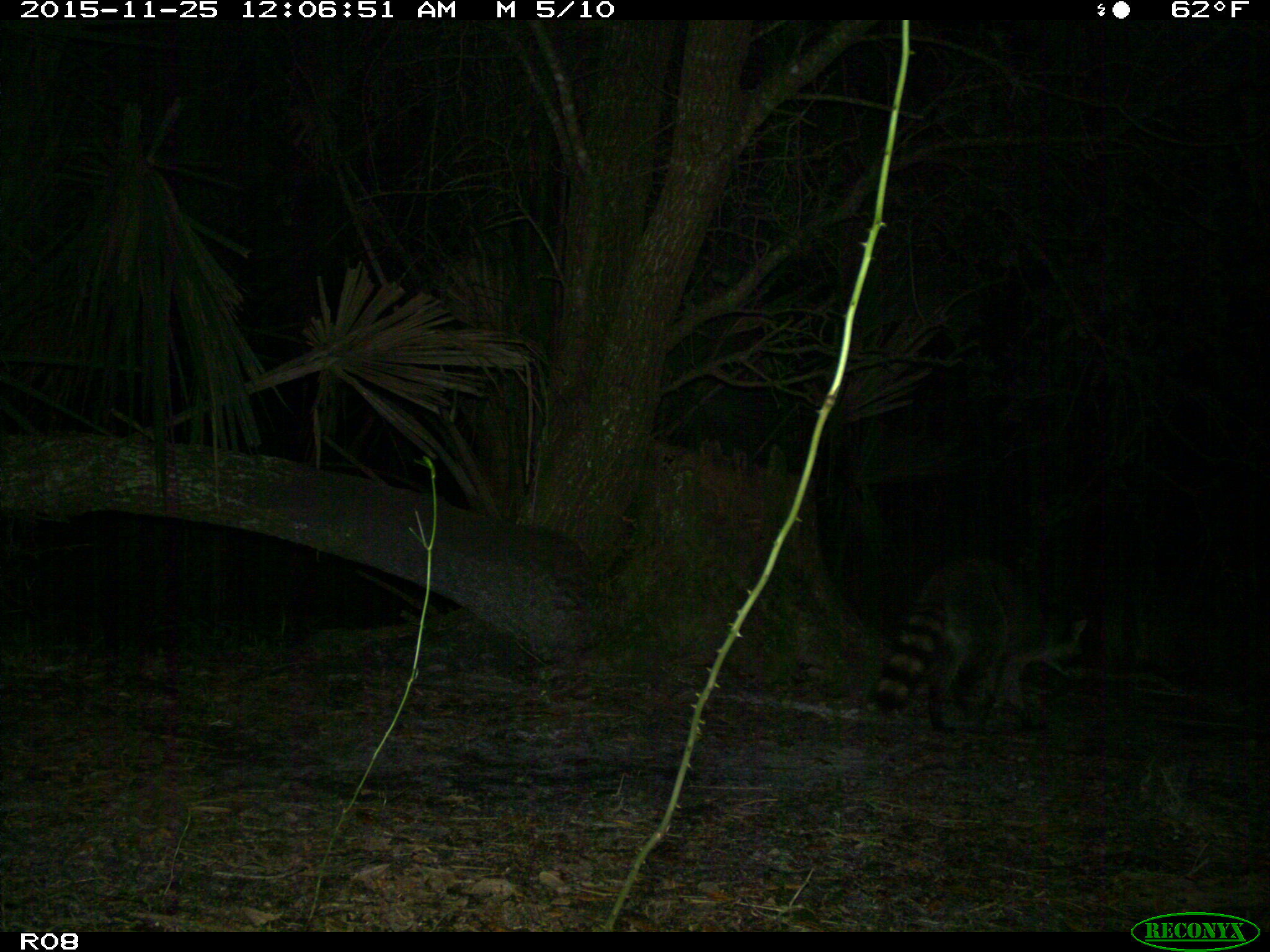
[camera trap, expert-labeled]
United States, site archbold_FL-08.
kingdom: Animalia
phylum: Chordata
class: Mammalia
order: Carnivora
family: Procyonidae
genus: Procyon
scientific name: Procyon lotor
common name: common raccoon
Procyon lotor (common raccoon).